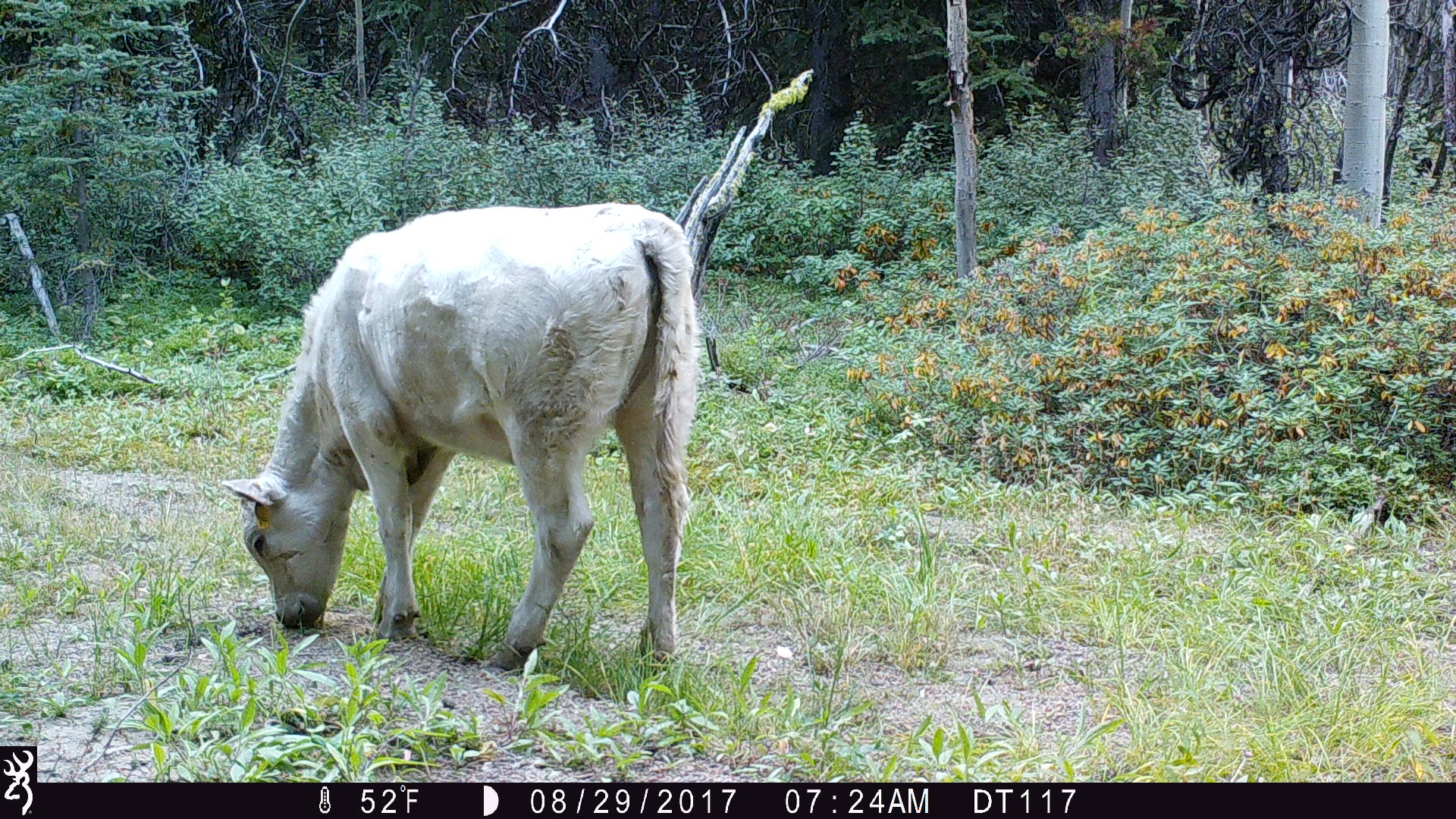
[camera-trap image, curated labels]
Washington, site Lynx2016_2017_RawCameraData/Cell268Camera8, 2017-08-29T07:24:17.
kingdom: Animalia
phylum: Chordata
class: Mammalia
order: Artiodactyla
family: Bovidae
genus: Bos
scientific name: Bos taurus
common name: domestic cattle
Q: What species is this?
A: Domestic cattle (Bos taurus).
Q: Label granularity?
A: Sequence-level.